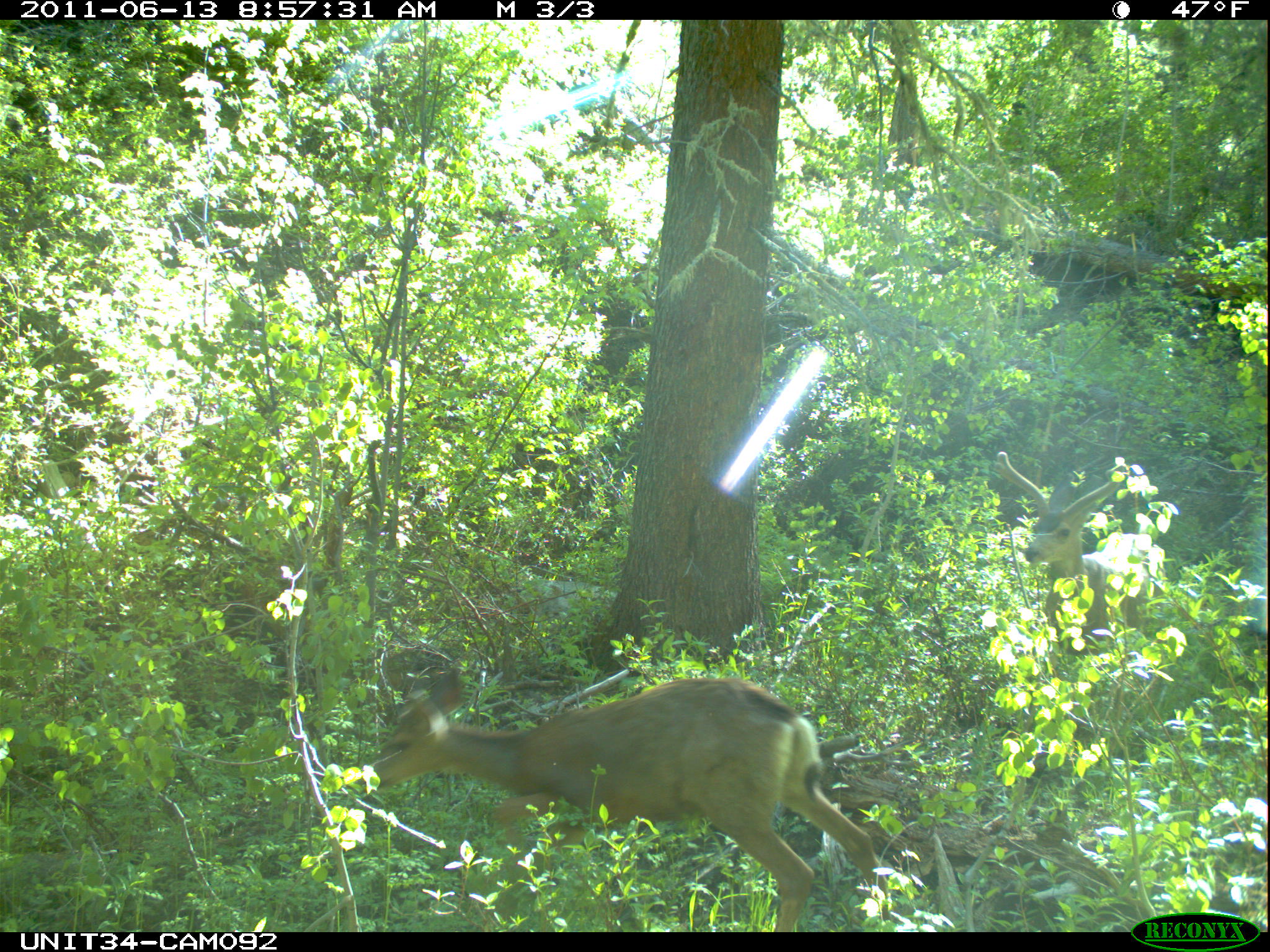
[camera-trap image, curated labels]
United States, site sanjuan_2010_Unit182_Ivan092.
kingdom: Animalia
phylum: Chordata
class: Mammalia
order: Artiodactyla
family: Cervidae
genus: Odocoileus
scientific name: Odocoileus hemionus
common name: mule deer